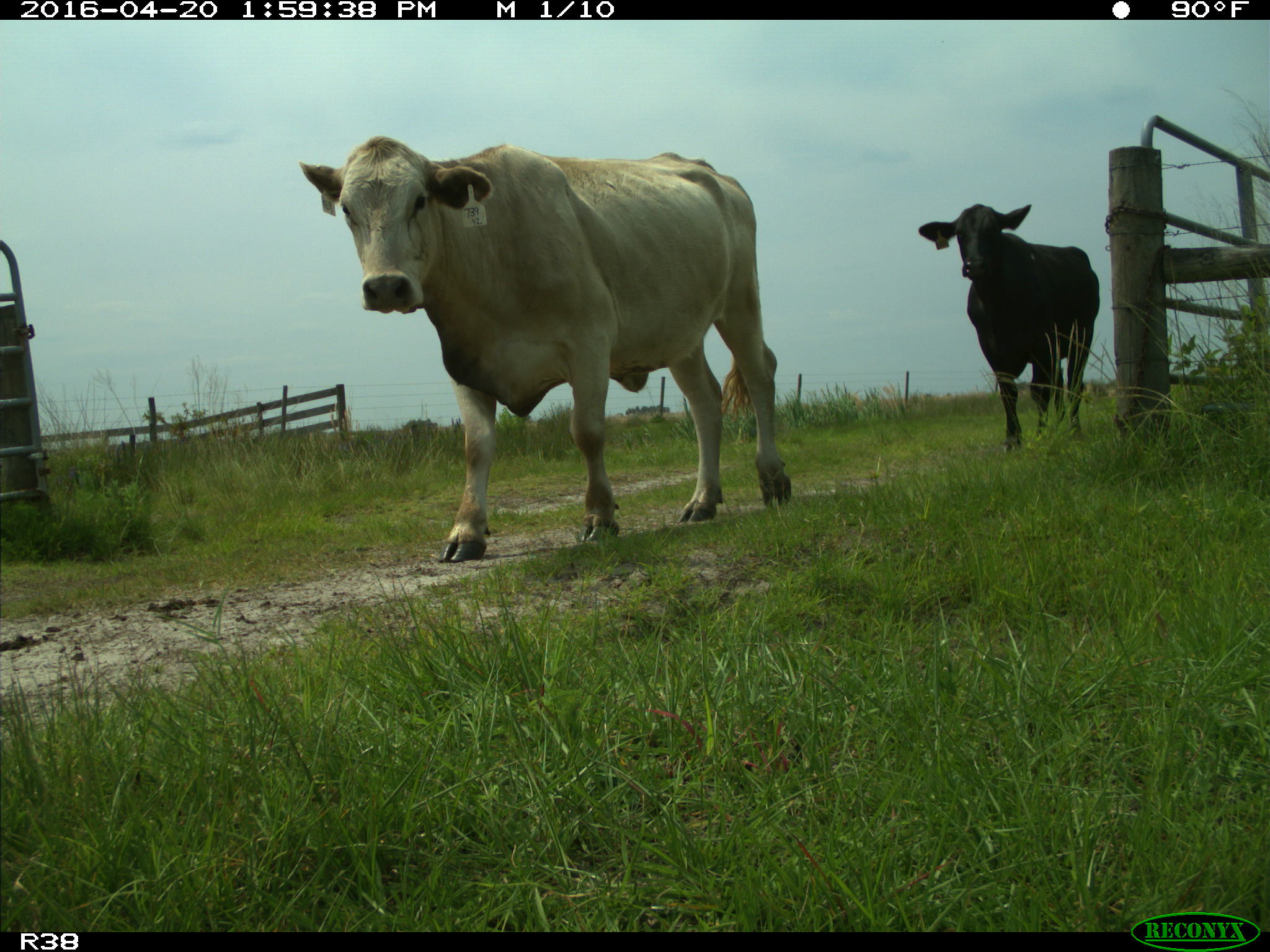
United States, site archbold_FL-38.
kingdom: Animalia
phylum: Chordata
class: Mammalia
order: Artiodactyla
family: Bovidae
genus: Bos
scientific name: Bos taurus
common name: domestic cow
Bos taurus (domestic cow).